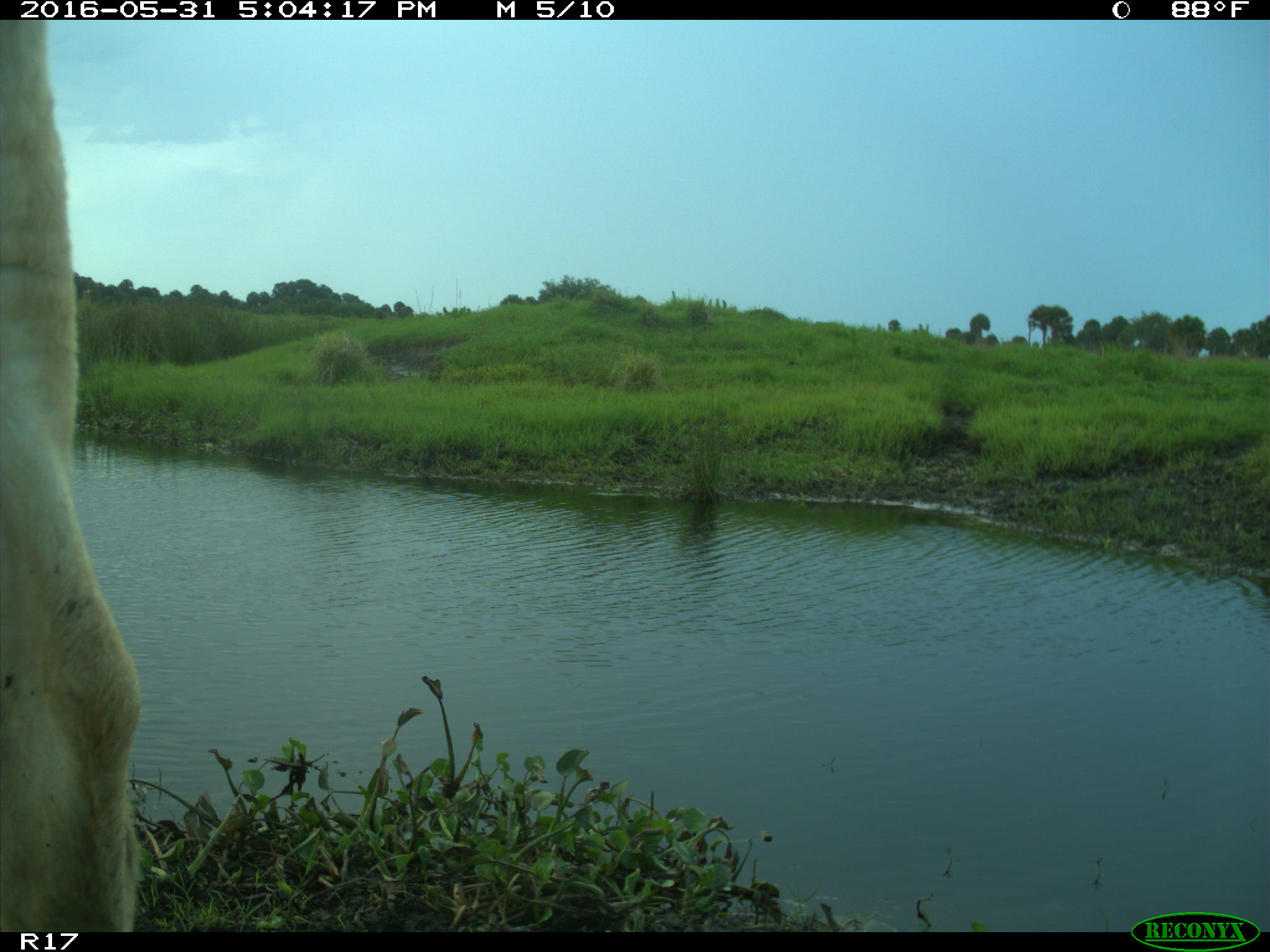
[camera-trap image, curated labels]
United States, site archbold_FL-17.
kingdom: Animalia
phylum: Chordata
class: Mammalia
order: Artiodactyla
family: Bovidae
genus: Bos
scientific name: Bos taurus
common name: domestic cow